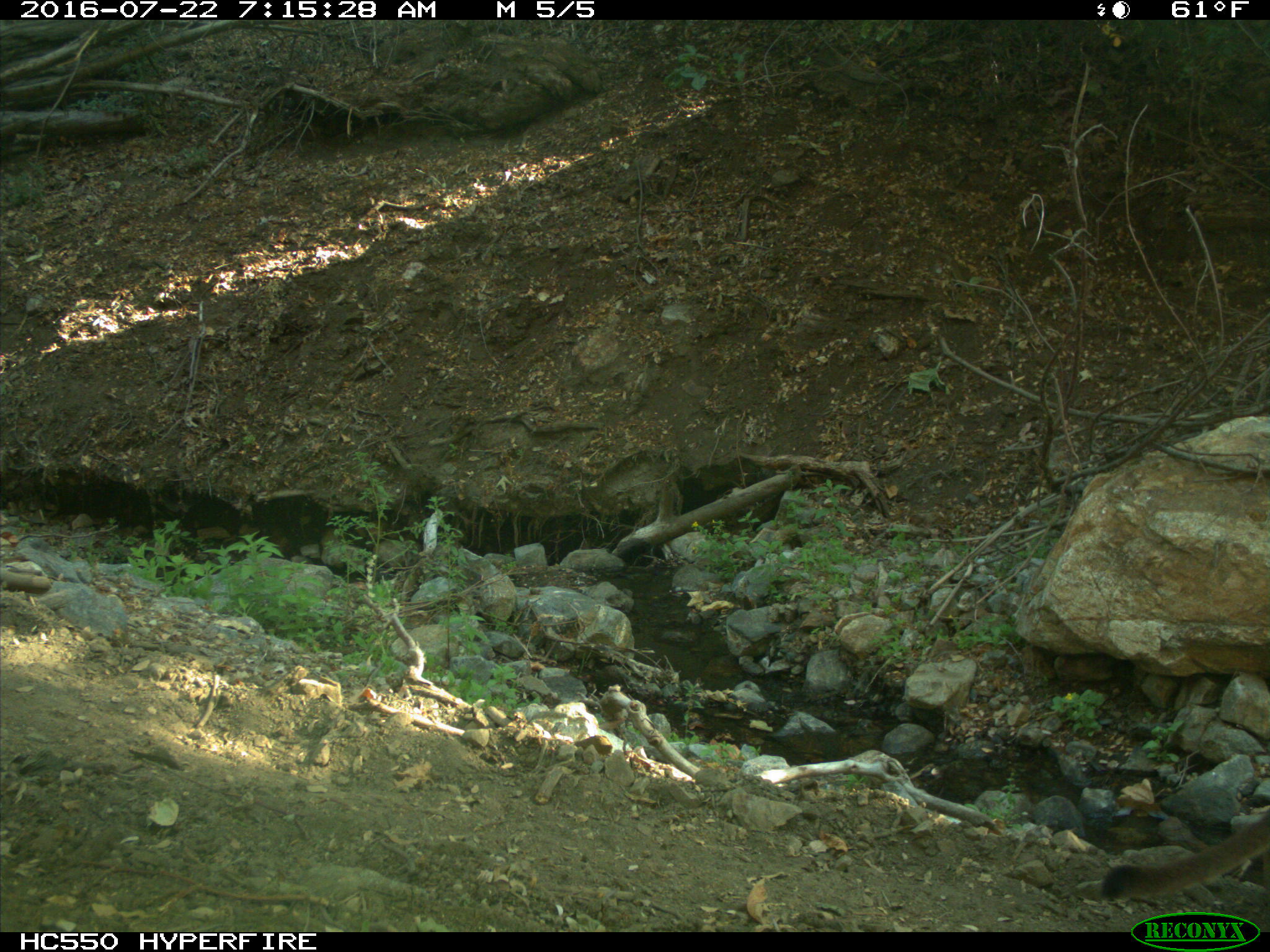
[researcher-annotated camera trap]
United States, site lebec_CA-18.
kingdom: Animalia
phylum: Chordata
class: Mammalia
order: Carnivora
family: Felidae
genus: Puma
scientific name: Puma concolor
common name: mountain lion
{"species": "Puma concolor (mountain lion)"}